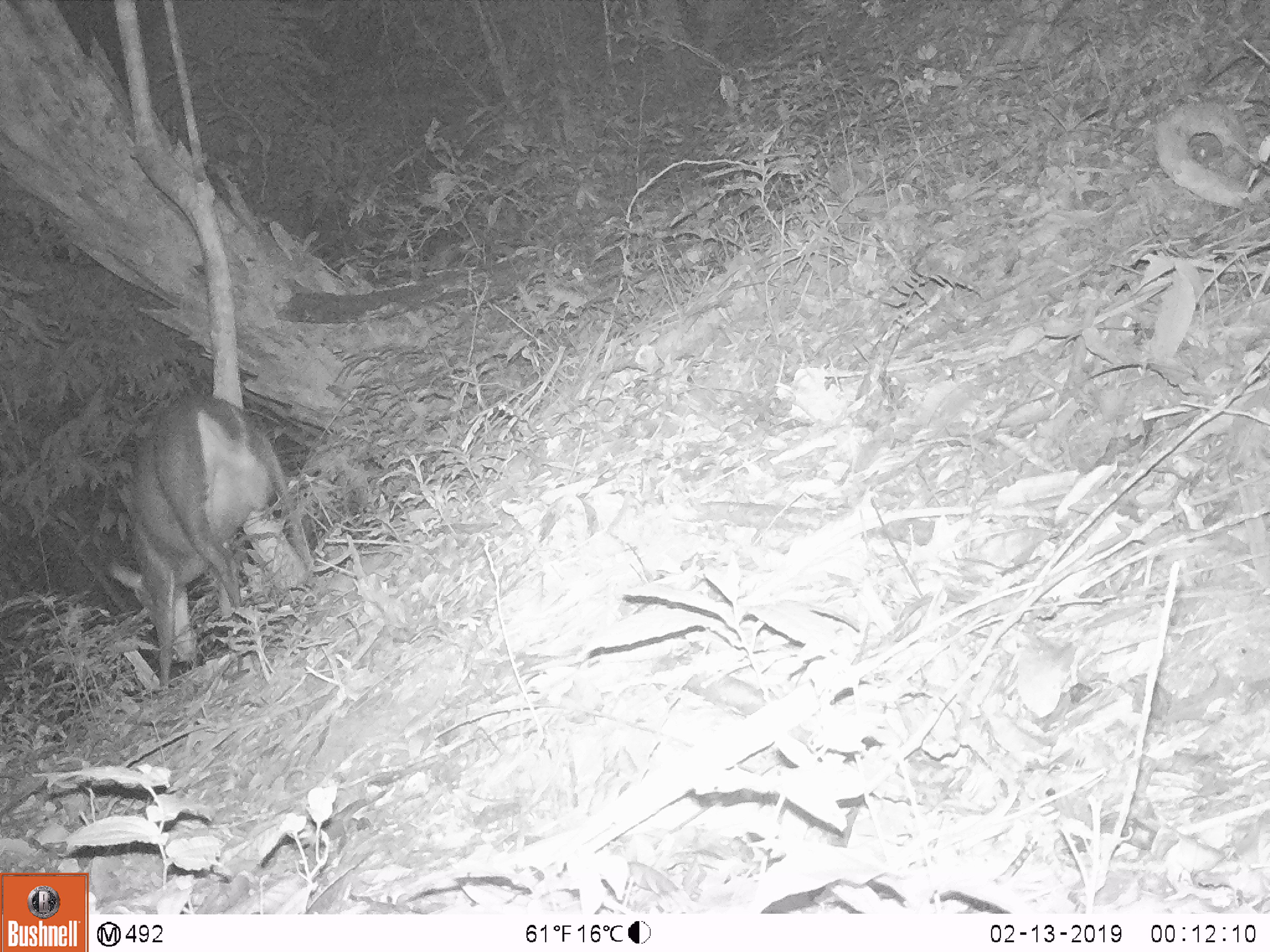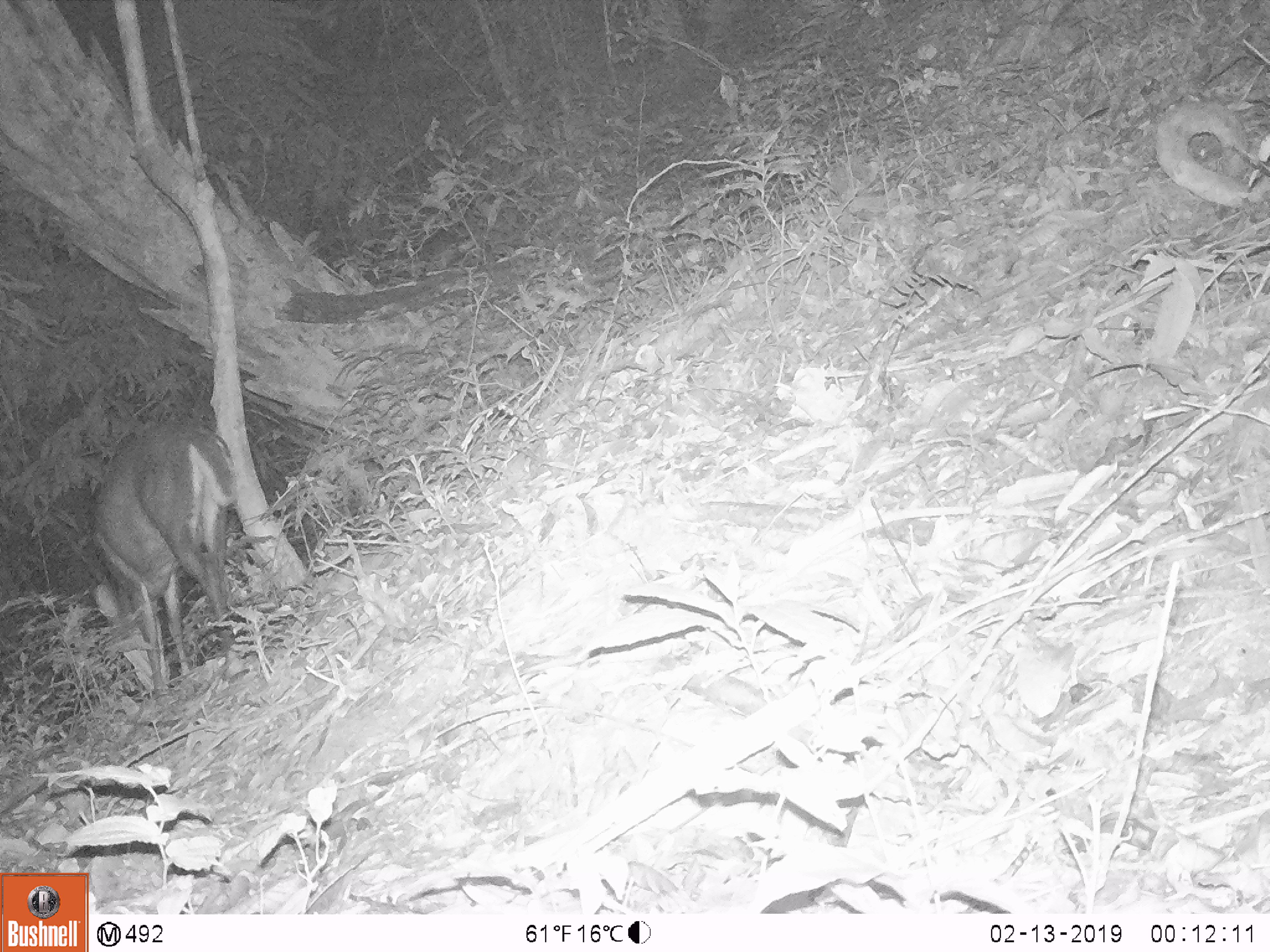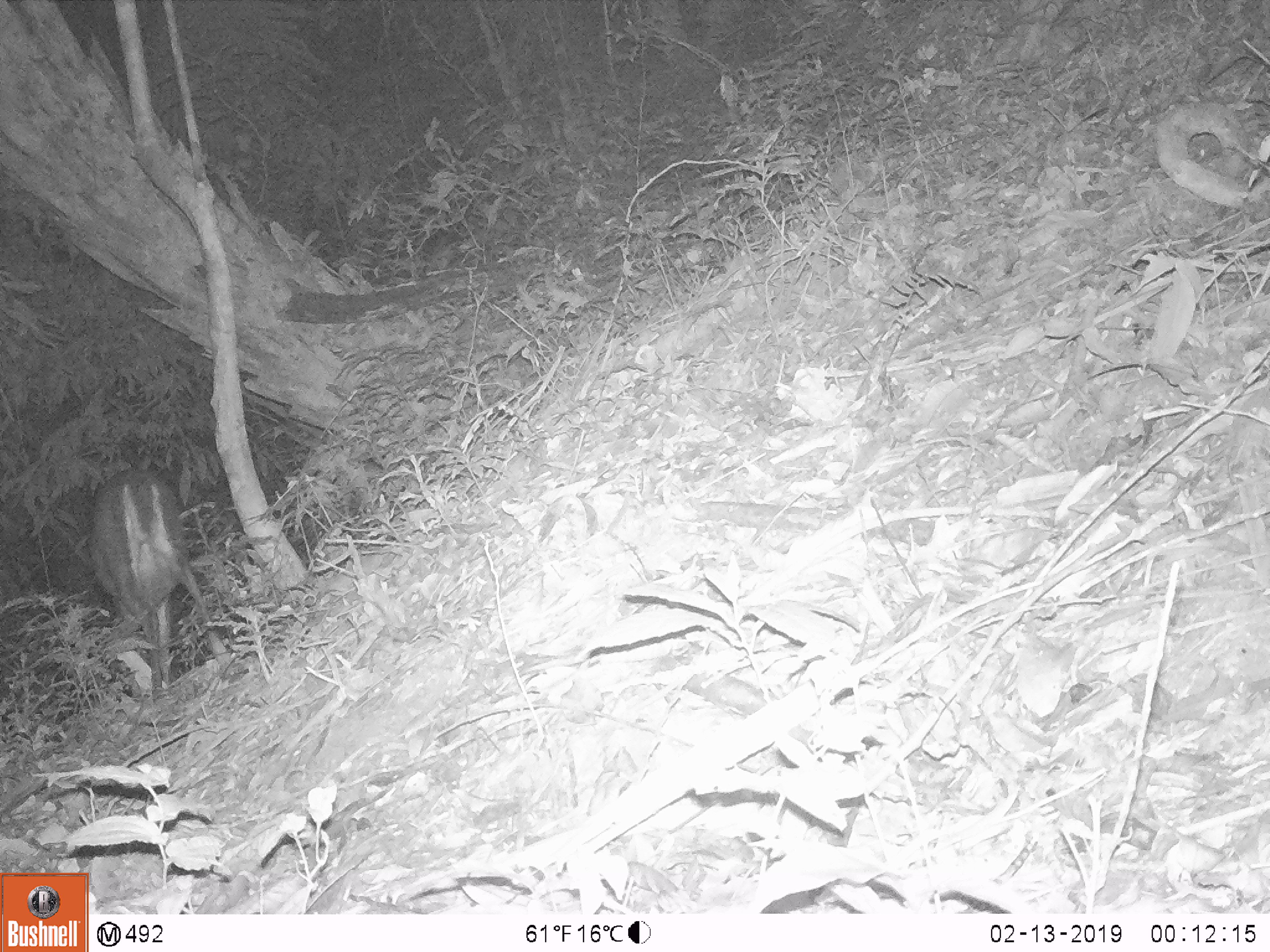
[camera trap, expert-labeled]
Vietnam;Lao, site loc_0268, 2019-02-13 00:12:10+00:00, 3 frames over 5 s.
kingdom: Animalia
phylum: Chordata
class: Mammalia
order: Artiodactyla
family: Cervidae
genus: Muntiacus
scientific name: Muntiacus rooseveltorum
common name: roosevelt's muntjac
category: roosevelts muntjac group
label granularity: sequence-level